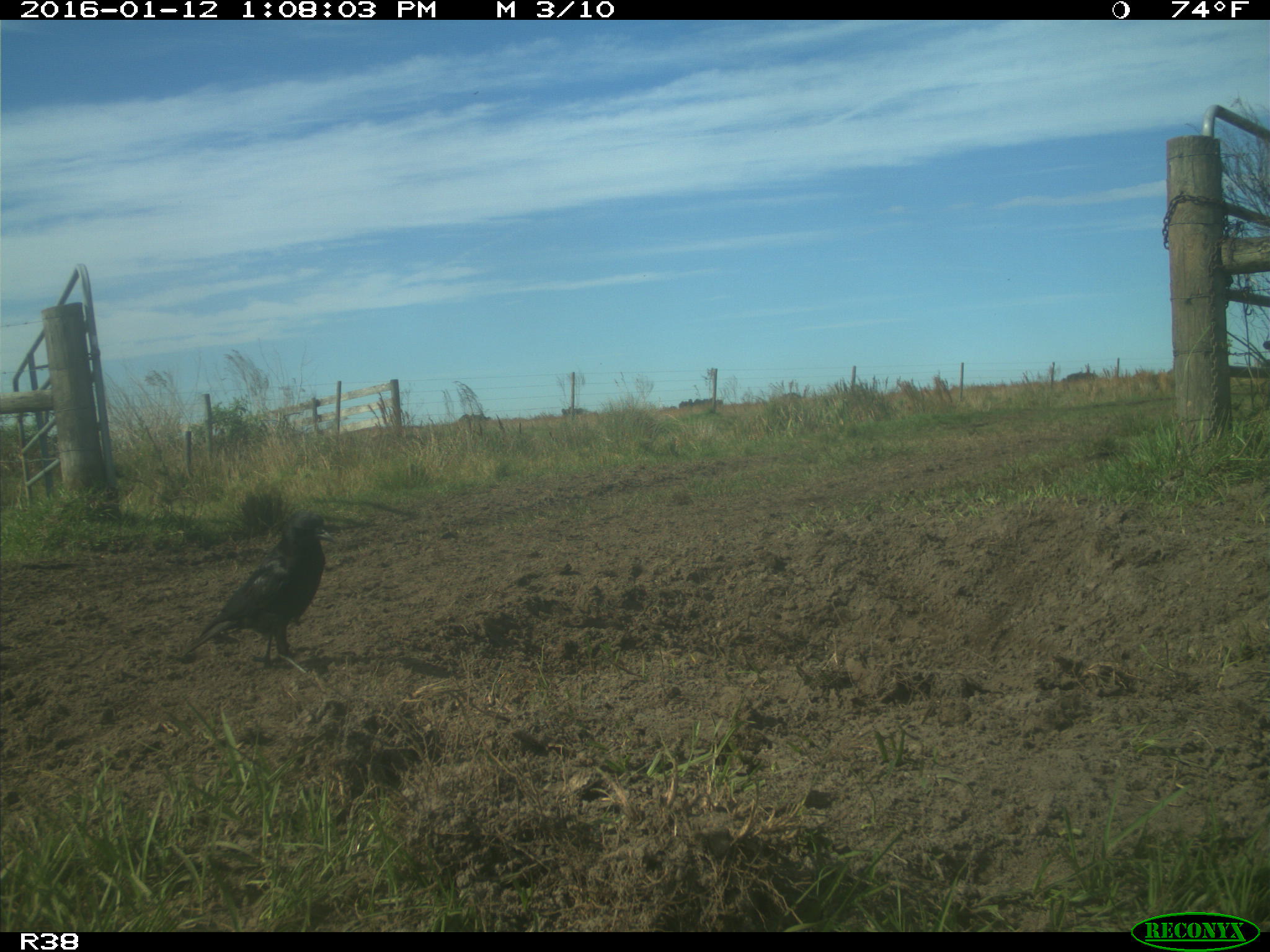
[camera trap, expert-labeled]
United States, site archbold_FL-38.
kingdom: Animalia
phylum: Chordata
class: Aves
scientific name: Aves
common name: birds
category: unidentified bird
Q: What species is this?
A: Unidentified bird (birds) (Aves).